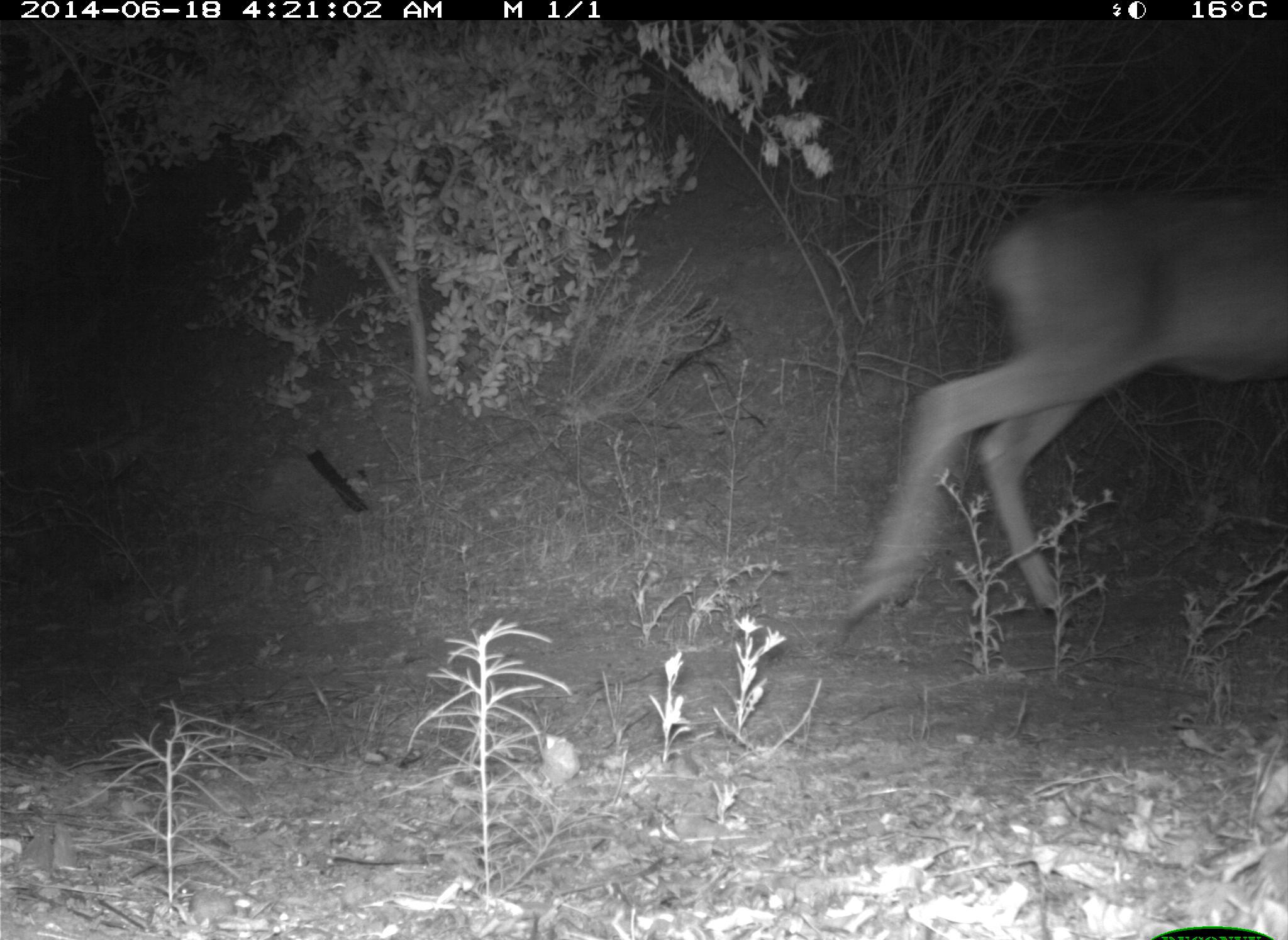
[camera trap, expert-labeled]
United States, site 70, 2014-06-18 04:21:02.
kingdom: Animalia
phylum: Chordata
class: Mammalia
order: Artiodactyla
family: Cervidae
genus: Odocoileus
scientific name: Odocoileus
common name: deer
Deer (Odocoileus).